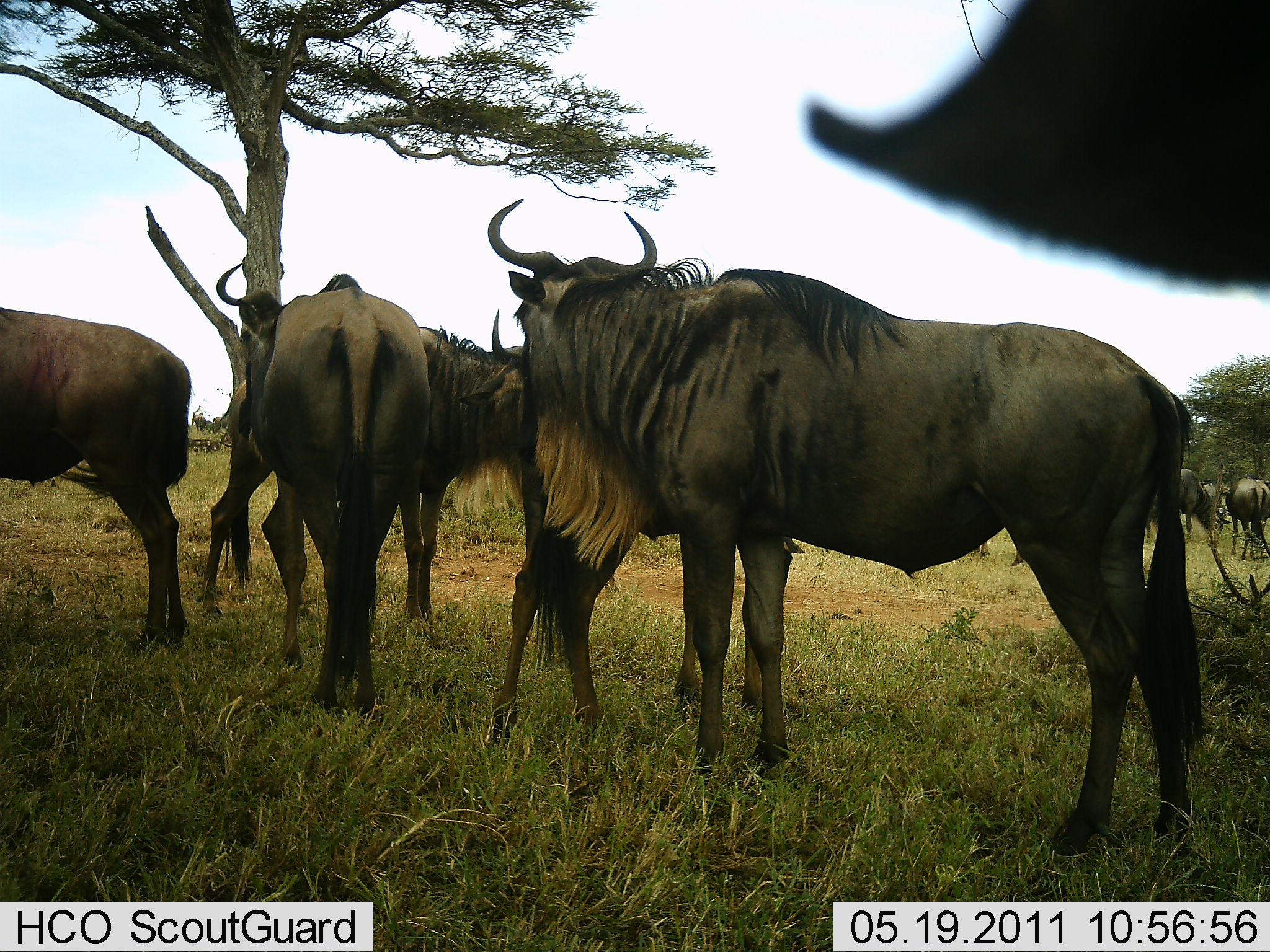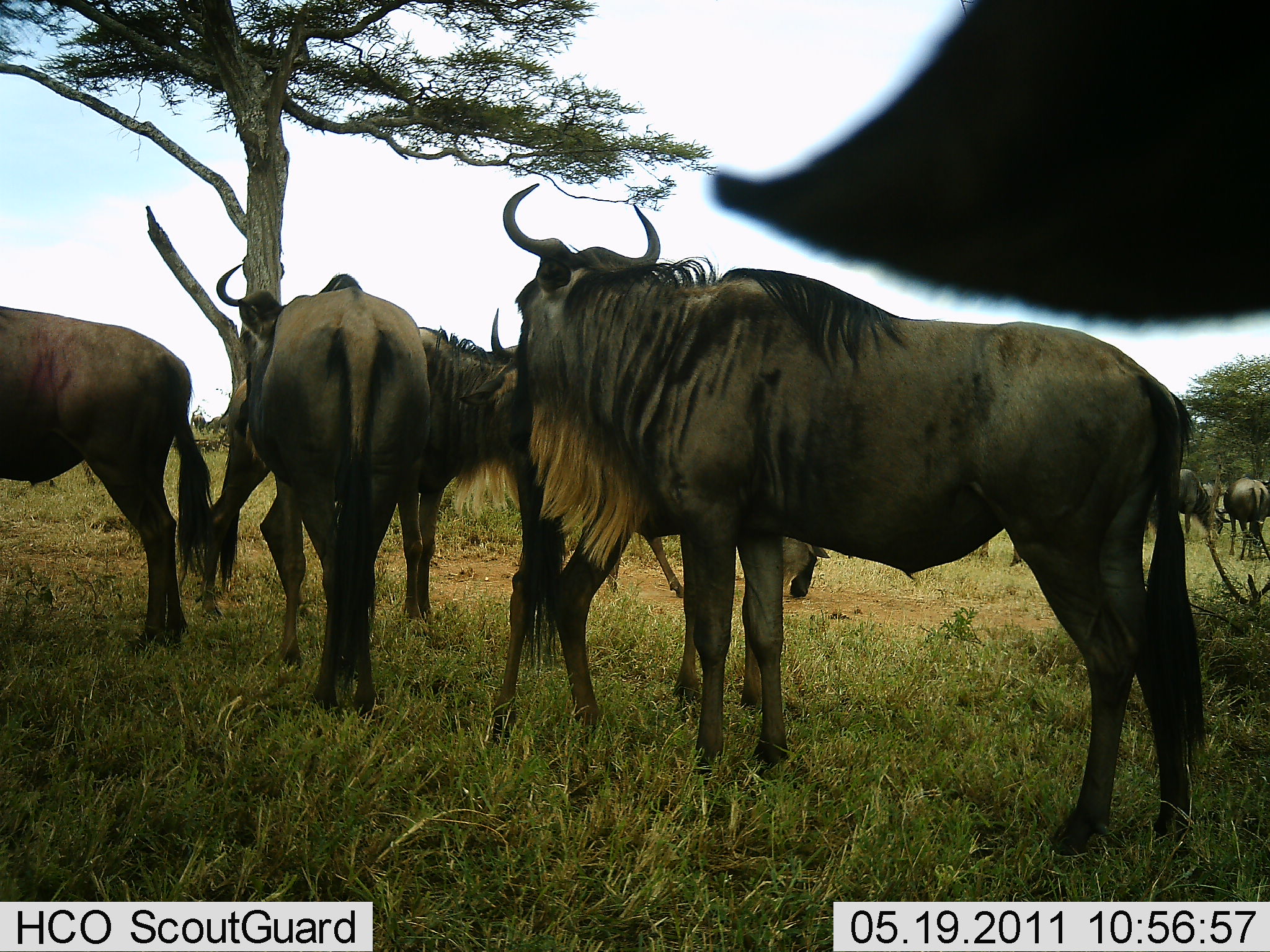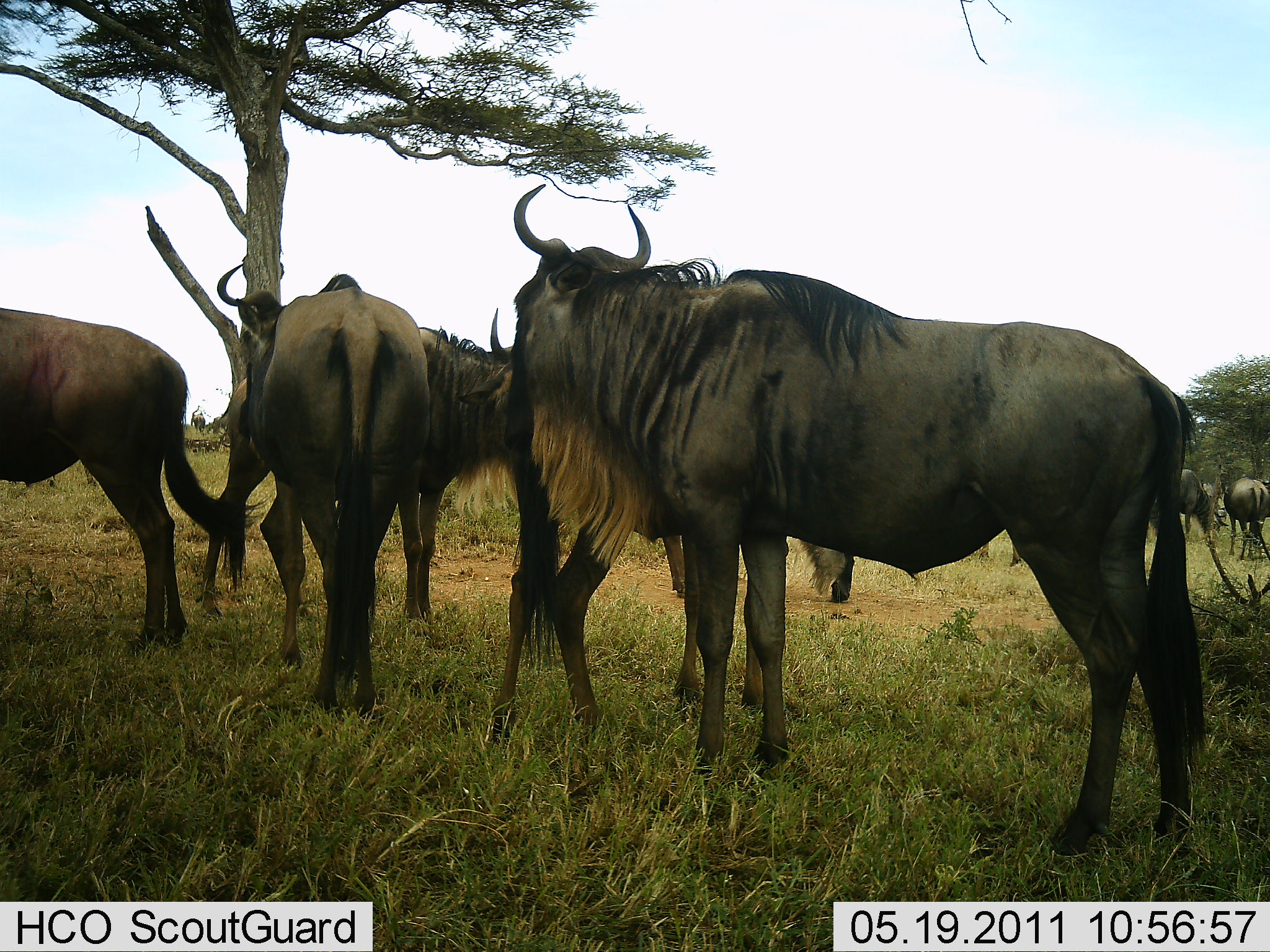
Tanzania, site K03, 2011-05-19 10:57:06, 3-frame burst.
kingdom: Animalia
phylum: Chordata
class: Mammalia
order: Artiodactyla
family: Bovidae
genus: Connochaetes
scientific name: Connochaetes taurinus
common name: blue wildebeest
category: wildebeest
Wildebeest (blue wildebeest) (Connochaetes taurinus), count 8. Behavior (volunteer vote fractions): standing 100%, resting 14%, moving 7%, interacting 7%. Young present (vote fraction): 0%. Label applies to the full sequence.